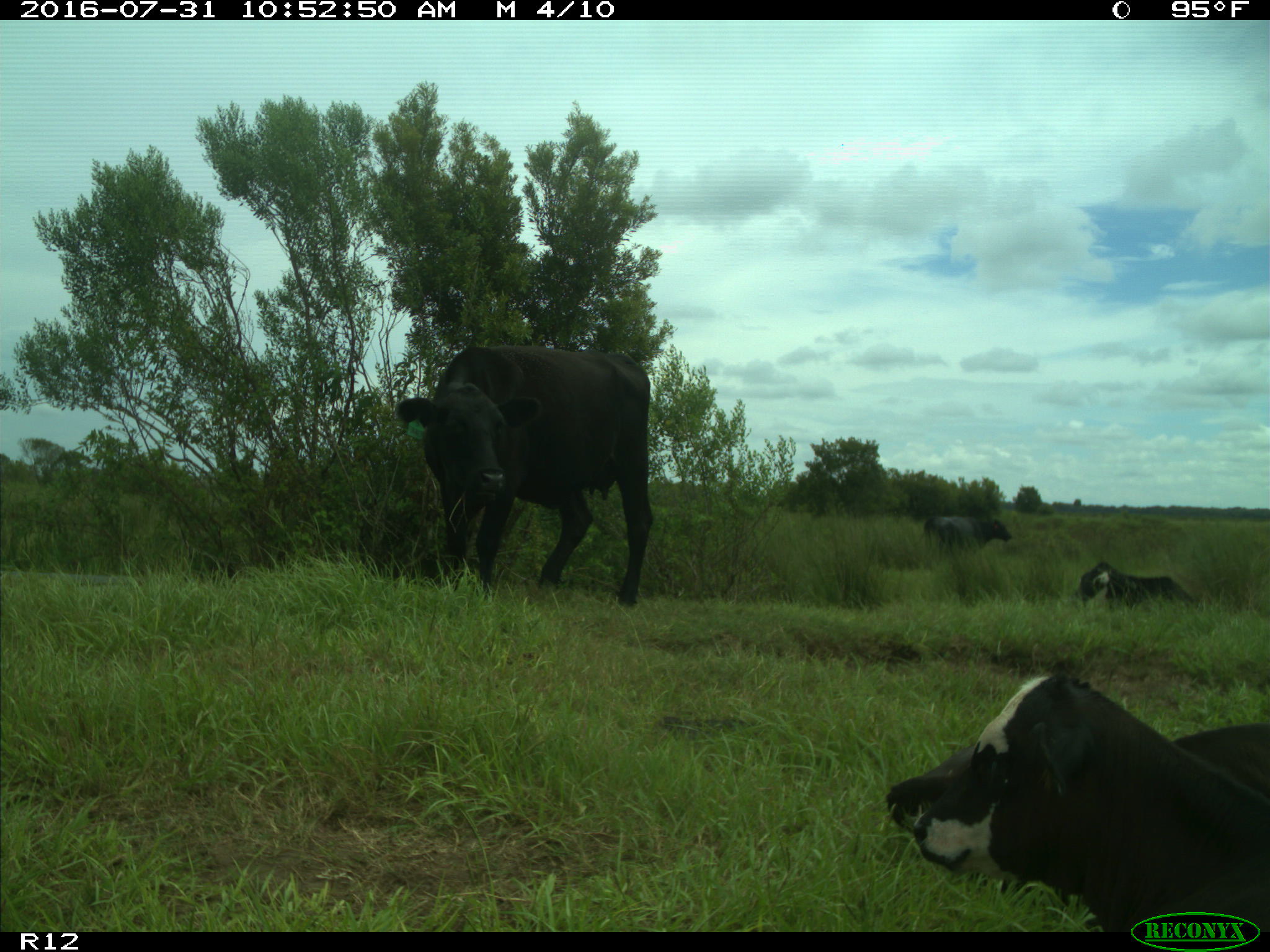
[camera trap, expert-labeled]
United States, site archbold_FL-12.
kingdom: Animalia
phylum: Chordata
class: Mammalia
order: Artiodactyla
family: Bovidae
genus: Bos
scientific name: Bos taurus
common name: domestic cow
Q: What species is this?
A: Bos taurus (domestic cow).